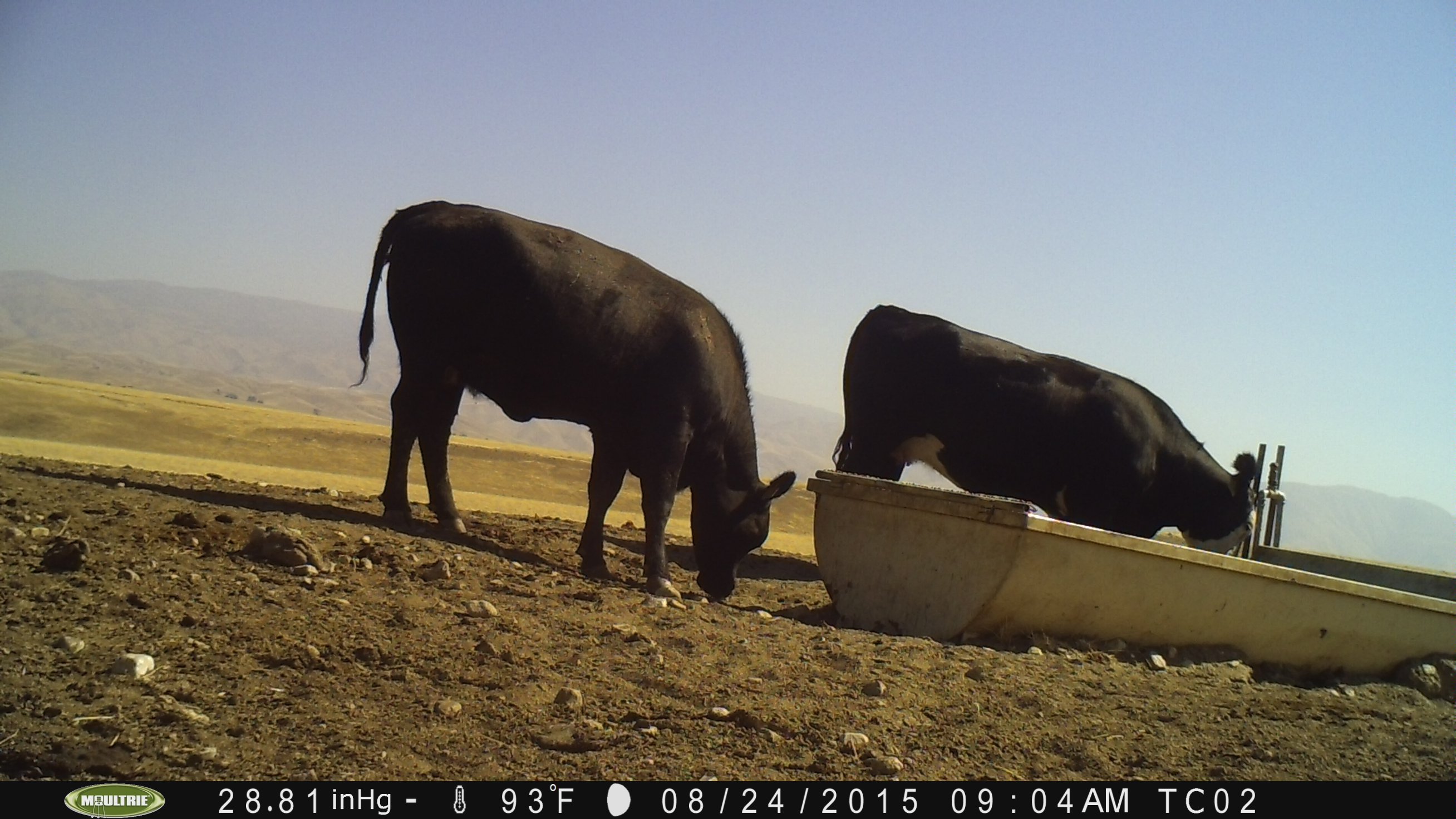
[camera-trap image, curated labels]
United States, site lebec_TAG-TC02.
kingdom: Animalia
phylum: Chordata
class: Mammalia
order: Artiodactyla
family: Bovidae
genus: Bos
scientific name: Bos taurus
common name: domestic cow